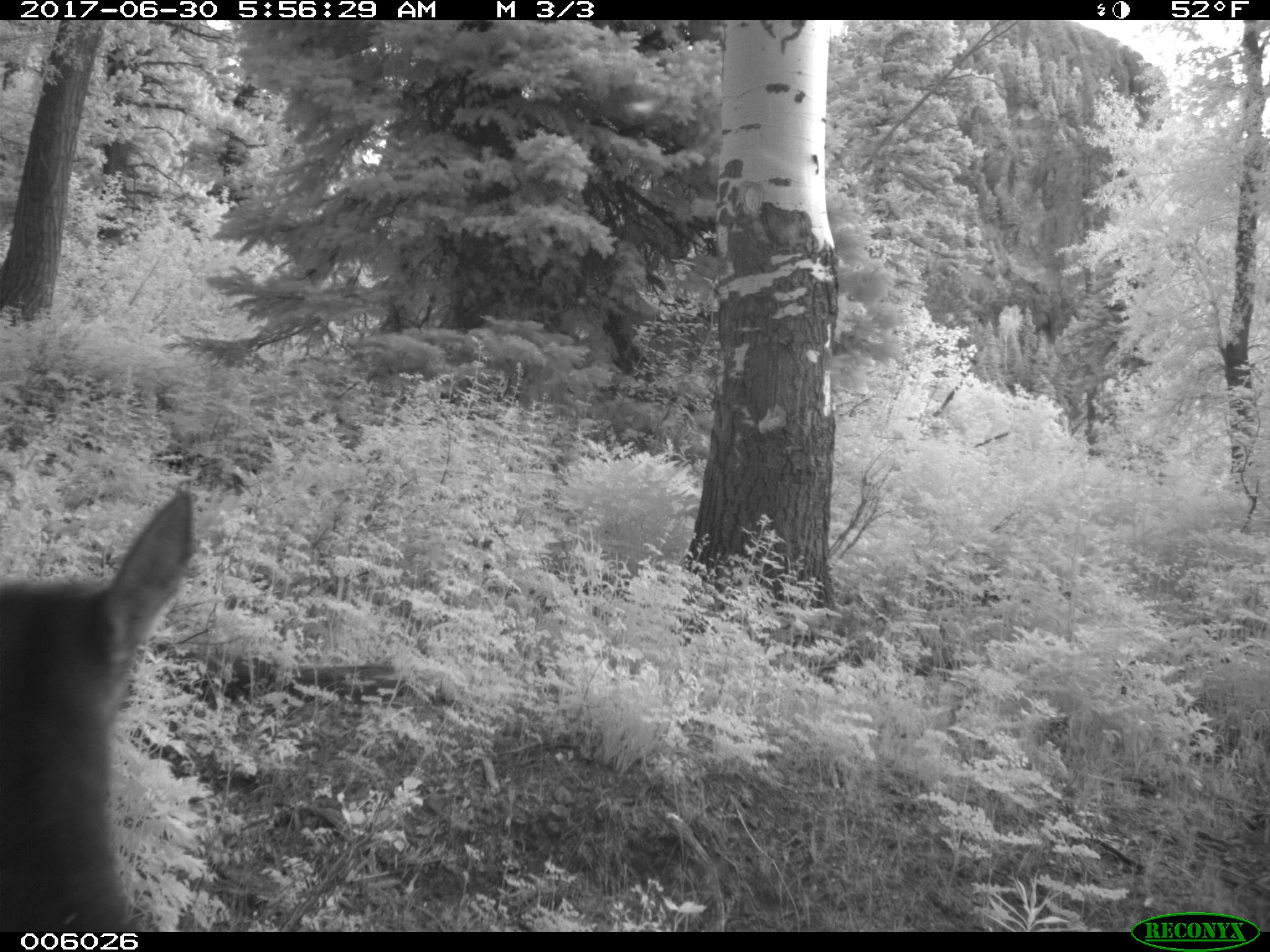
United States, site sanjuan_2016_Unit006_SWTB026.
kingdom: Animalia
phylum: Chordata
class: Mammalia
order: Artiodactyla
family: Cervidae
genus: Cervus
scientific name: Cervus elaphus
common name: red deer